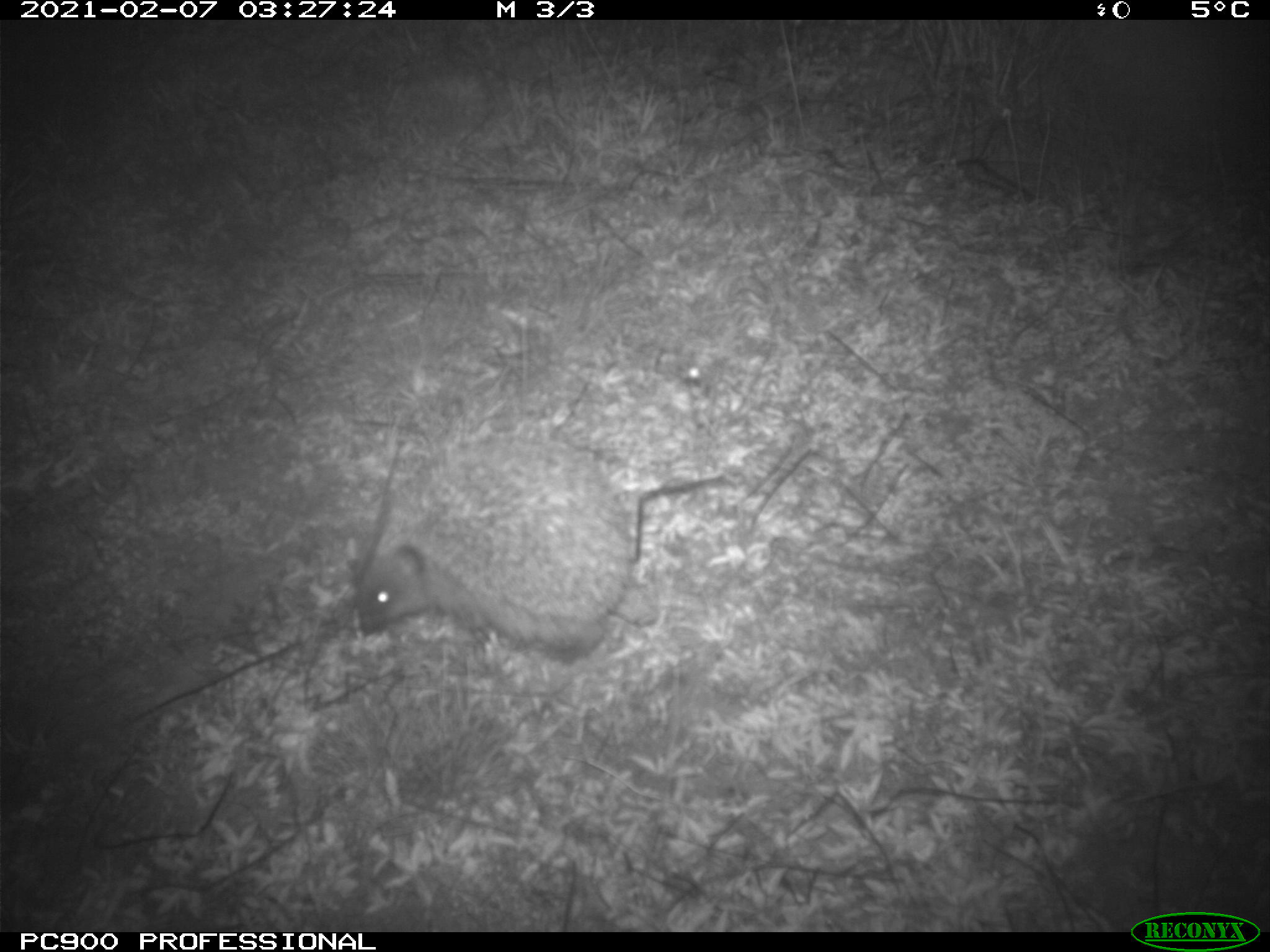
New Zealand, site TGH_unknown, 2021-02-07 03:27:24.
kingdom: Animalia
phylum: Chordata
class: Mammalia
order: Eulipotyphla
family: Erinaceidae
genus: Erinaceus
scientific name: Erinaceus europaeus europaeus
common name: european hedgehog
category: hedgehog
Hedgehog (european hedgehog) (Erinaceus europaeus europaeus).